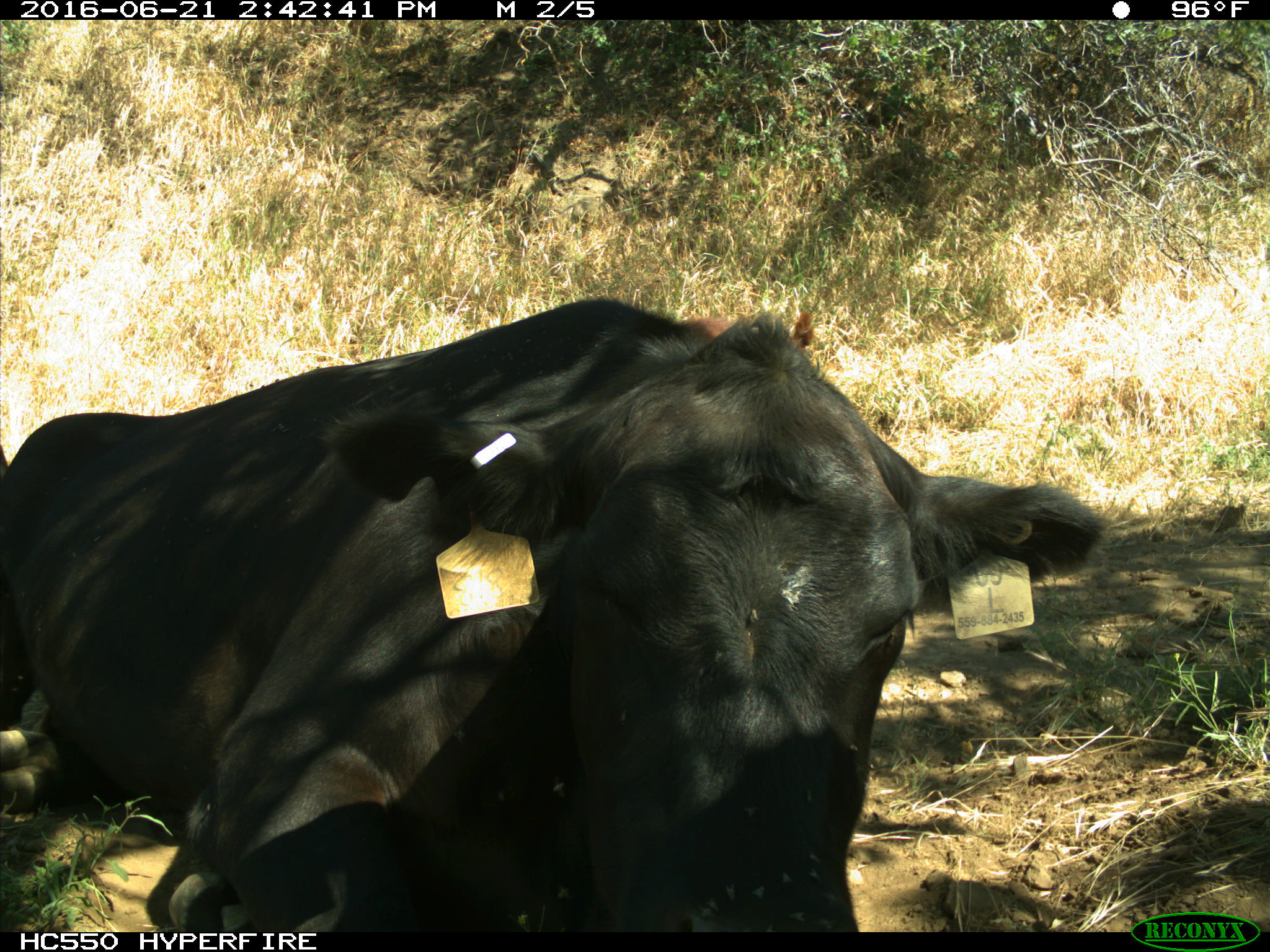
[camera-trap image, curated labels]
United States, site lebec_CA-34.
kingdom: Animalia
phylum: Chordata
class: Mammalia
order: Artiodactyla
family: Bovidae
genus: Bos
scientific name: Bos taurus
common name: domestic cow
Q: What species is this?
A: Bos taurus (domestic cow).